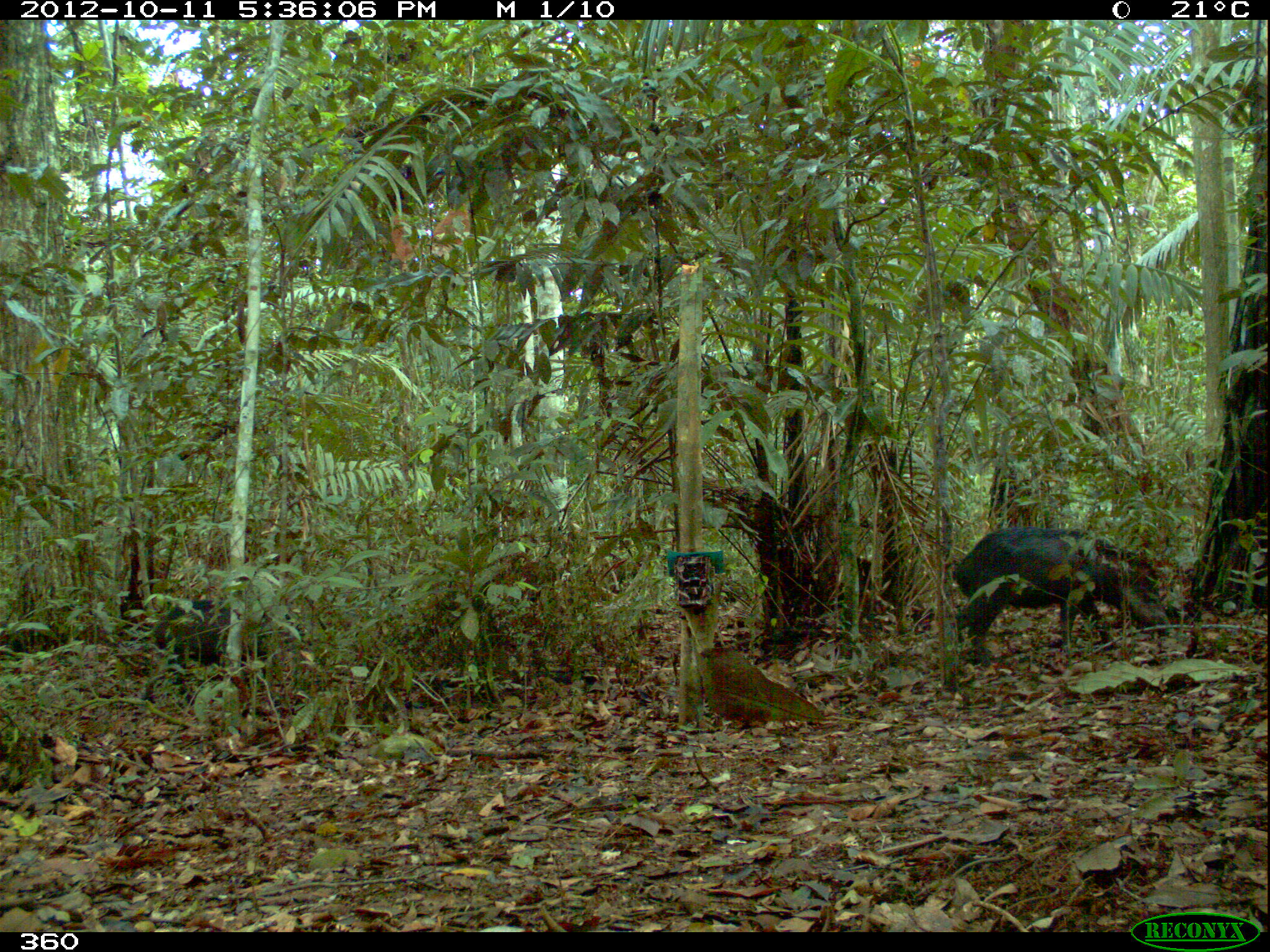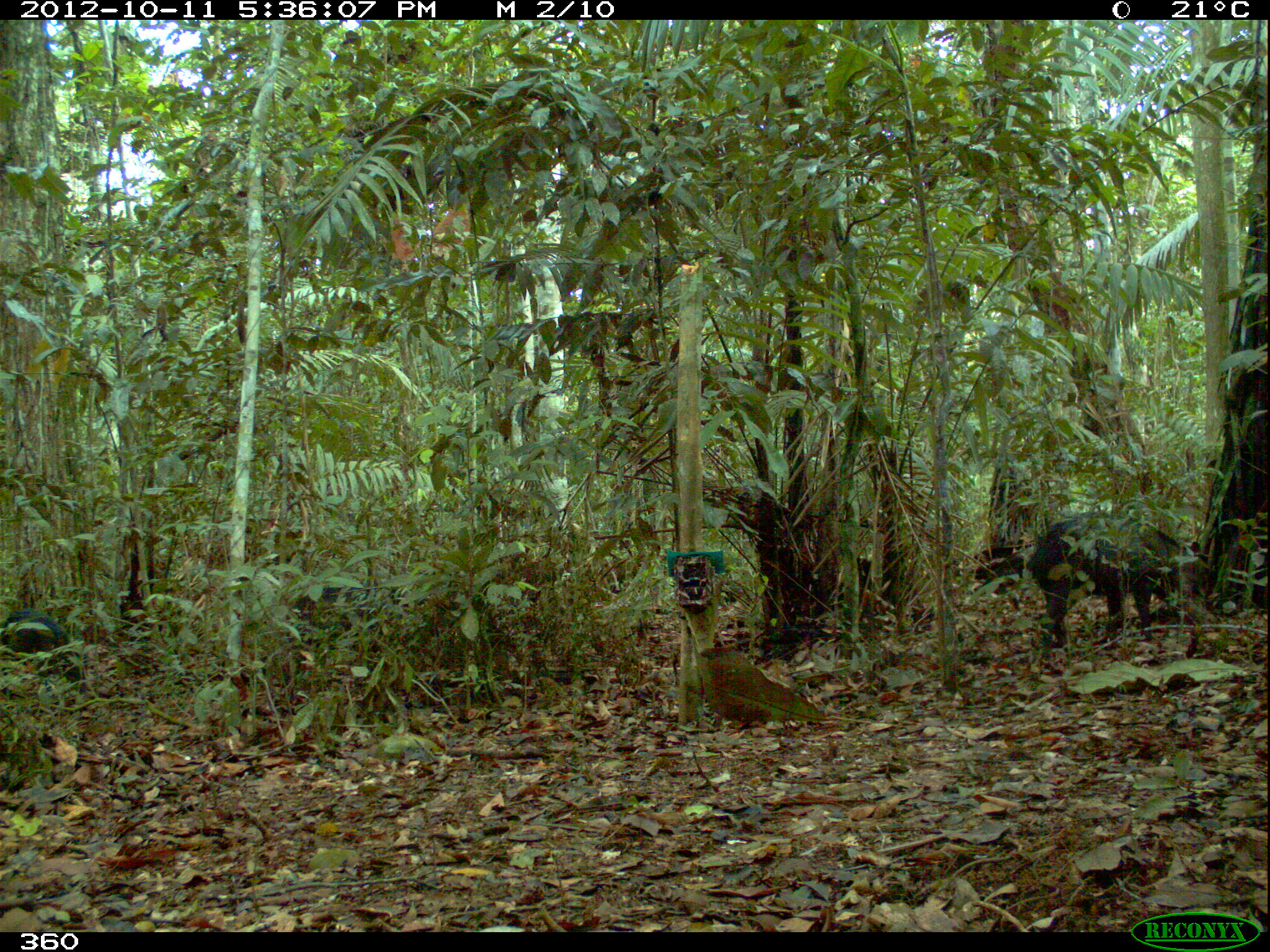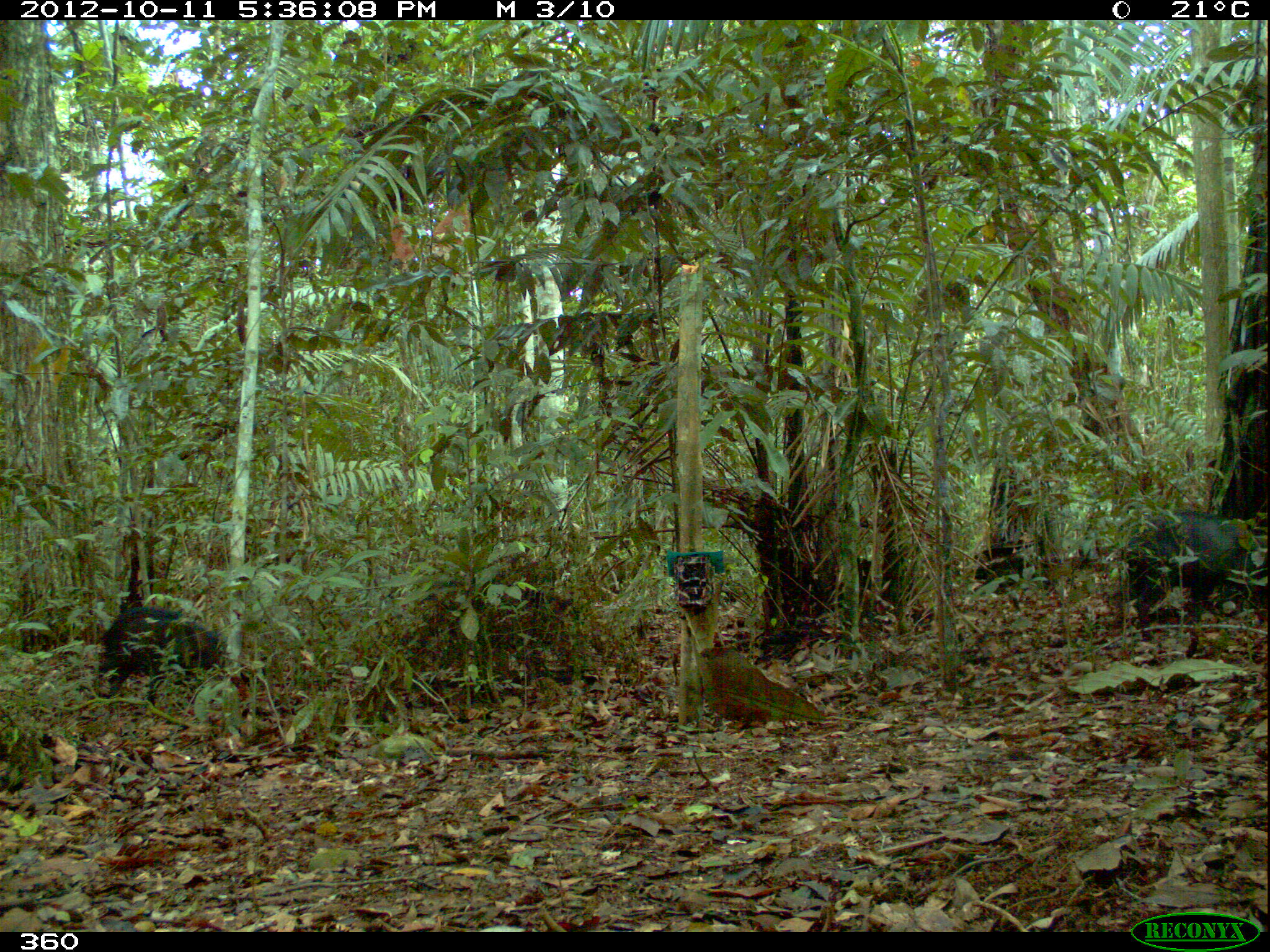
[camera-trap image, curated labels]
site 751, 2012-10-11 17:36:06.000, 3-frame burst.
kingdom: Animalia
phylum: Chordata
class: Mammalia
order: Artiodactyla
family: Tayassuidae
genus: Tayassu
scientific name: Tayassu pecari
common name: white-lipped peccary